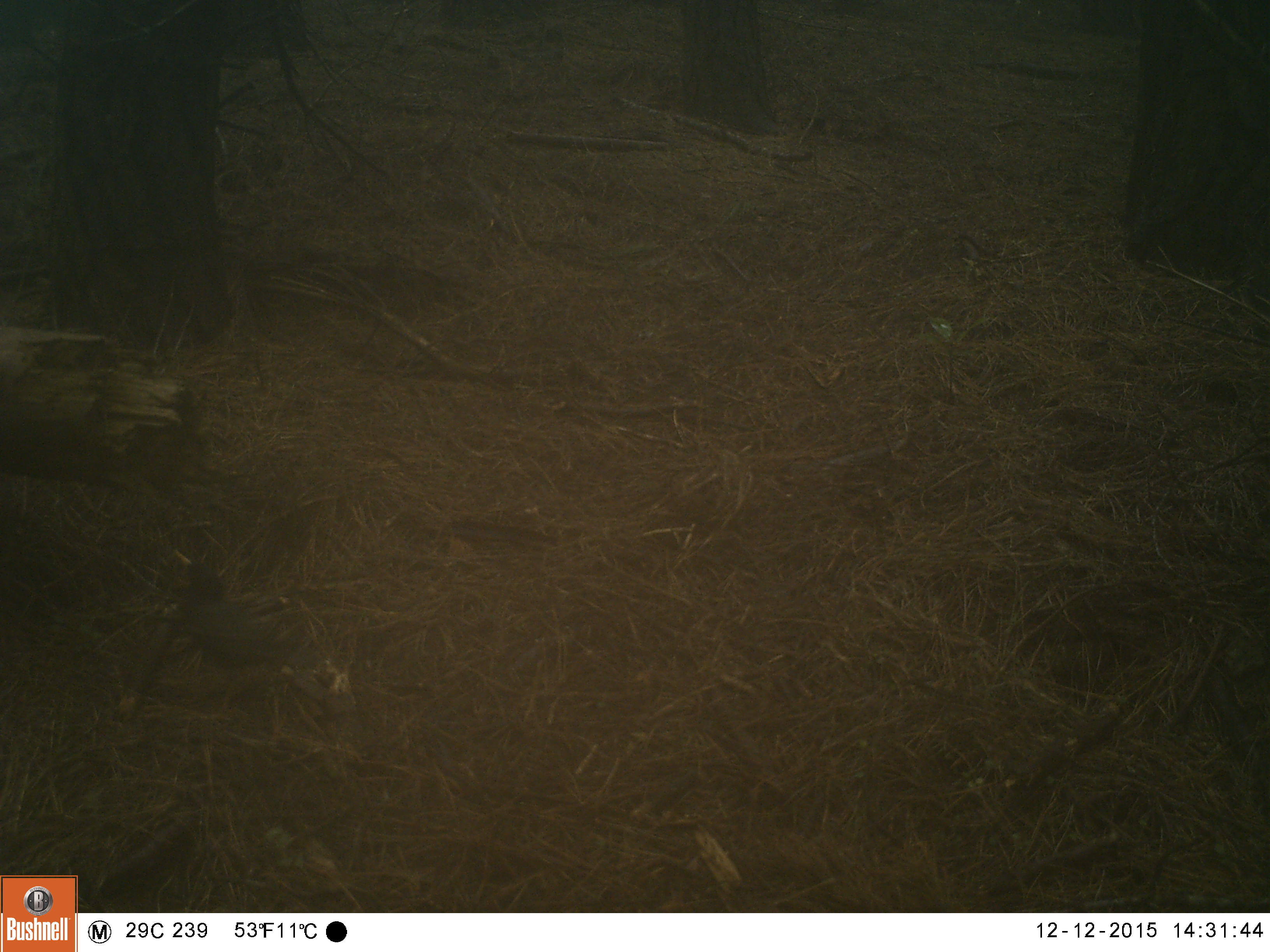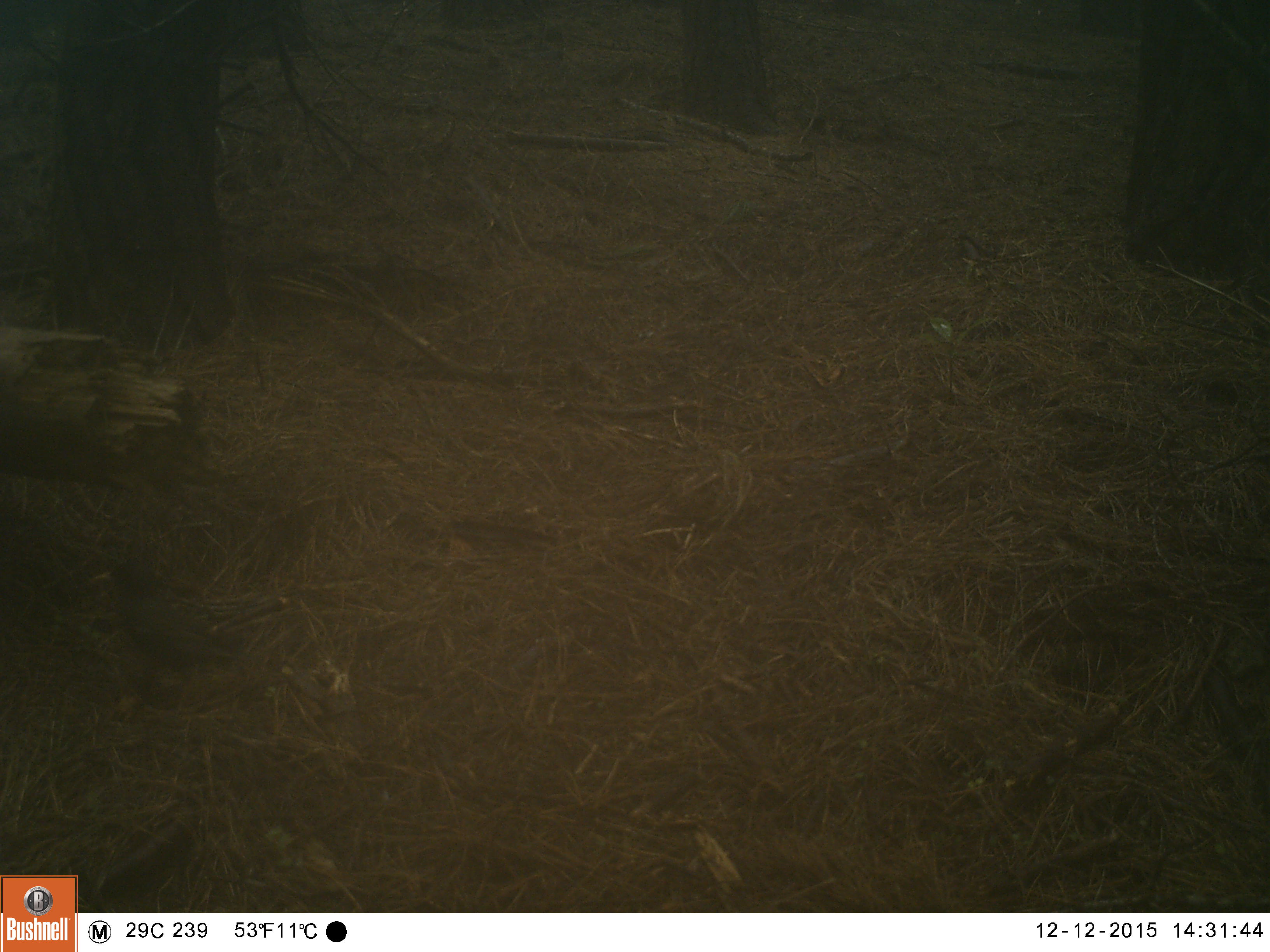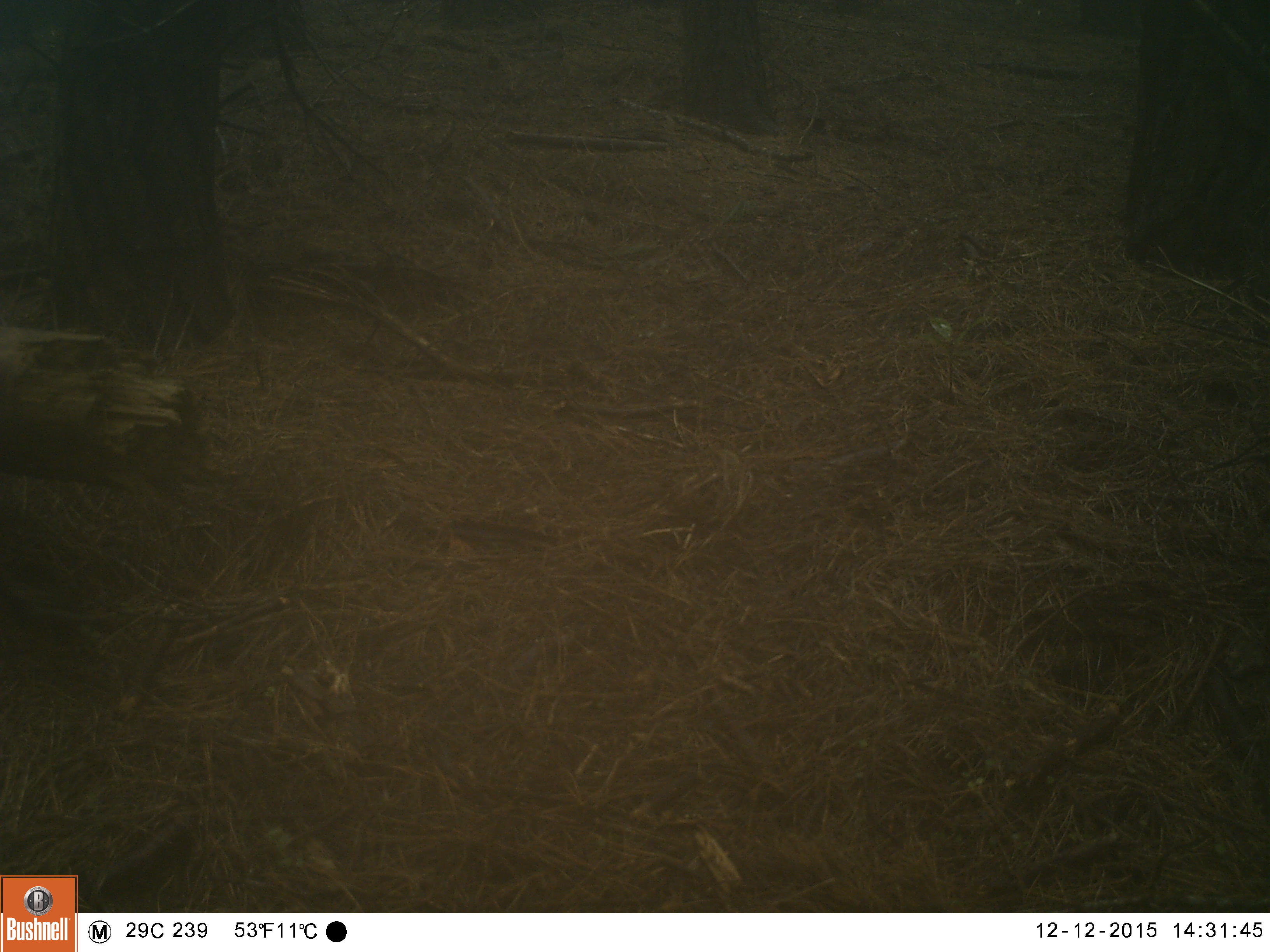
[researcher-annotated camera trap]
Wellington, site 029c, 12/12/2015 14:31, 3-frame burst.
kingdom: Animalia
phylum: Chordata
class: Aves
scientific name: Aves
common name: bird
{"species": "bird (Aves)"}